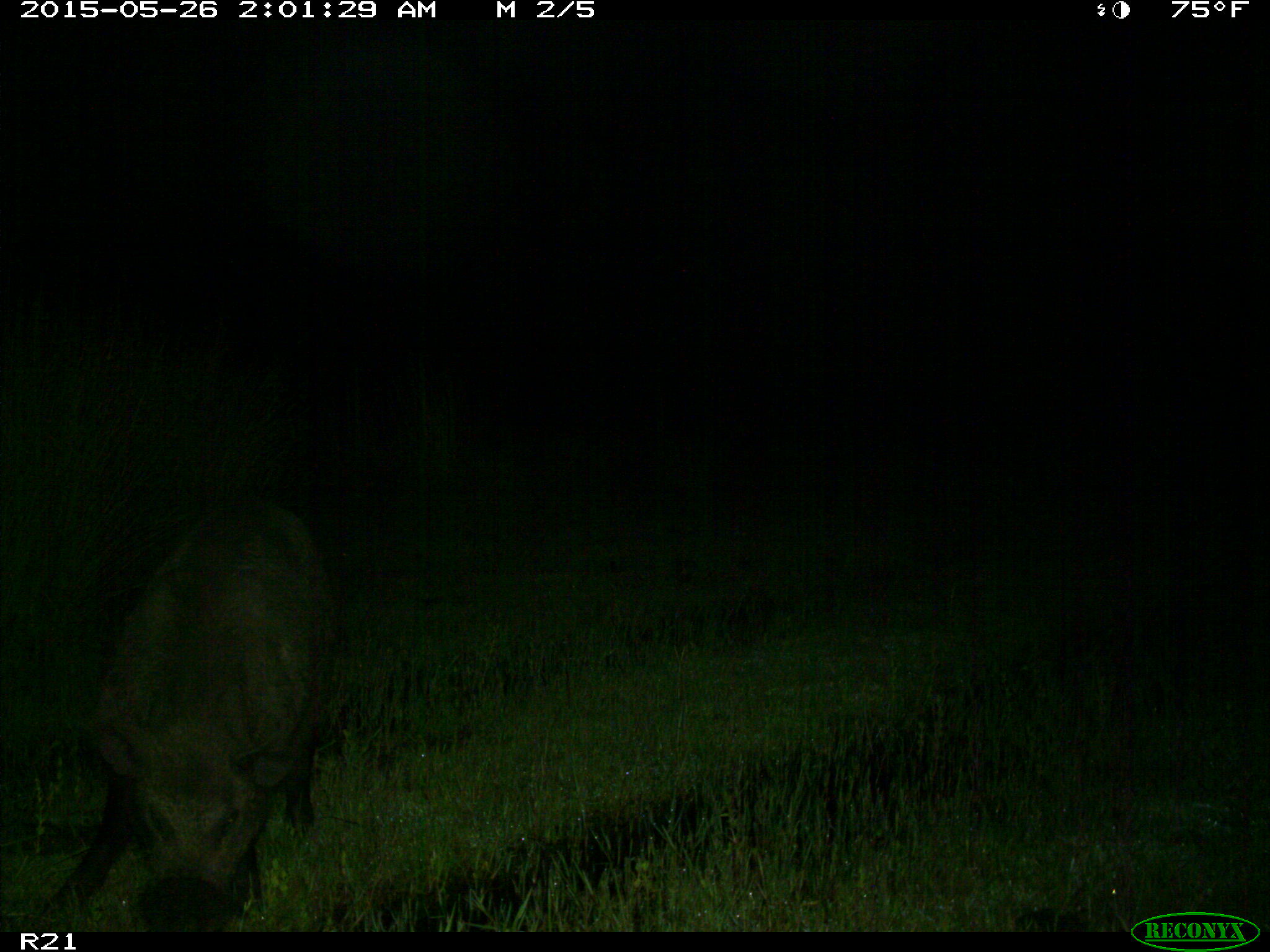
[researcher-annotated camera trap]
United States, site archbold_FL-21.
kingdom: Animalia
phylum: Chordata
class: Mammalia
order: Artiodactyla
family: Suidae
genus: Sus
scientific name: Sus scrofa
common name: wild boar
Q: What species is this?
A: Sus scrofa (wild boar).